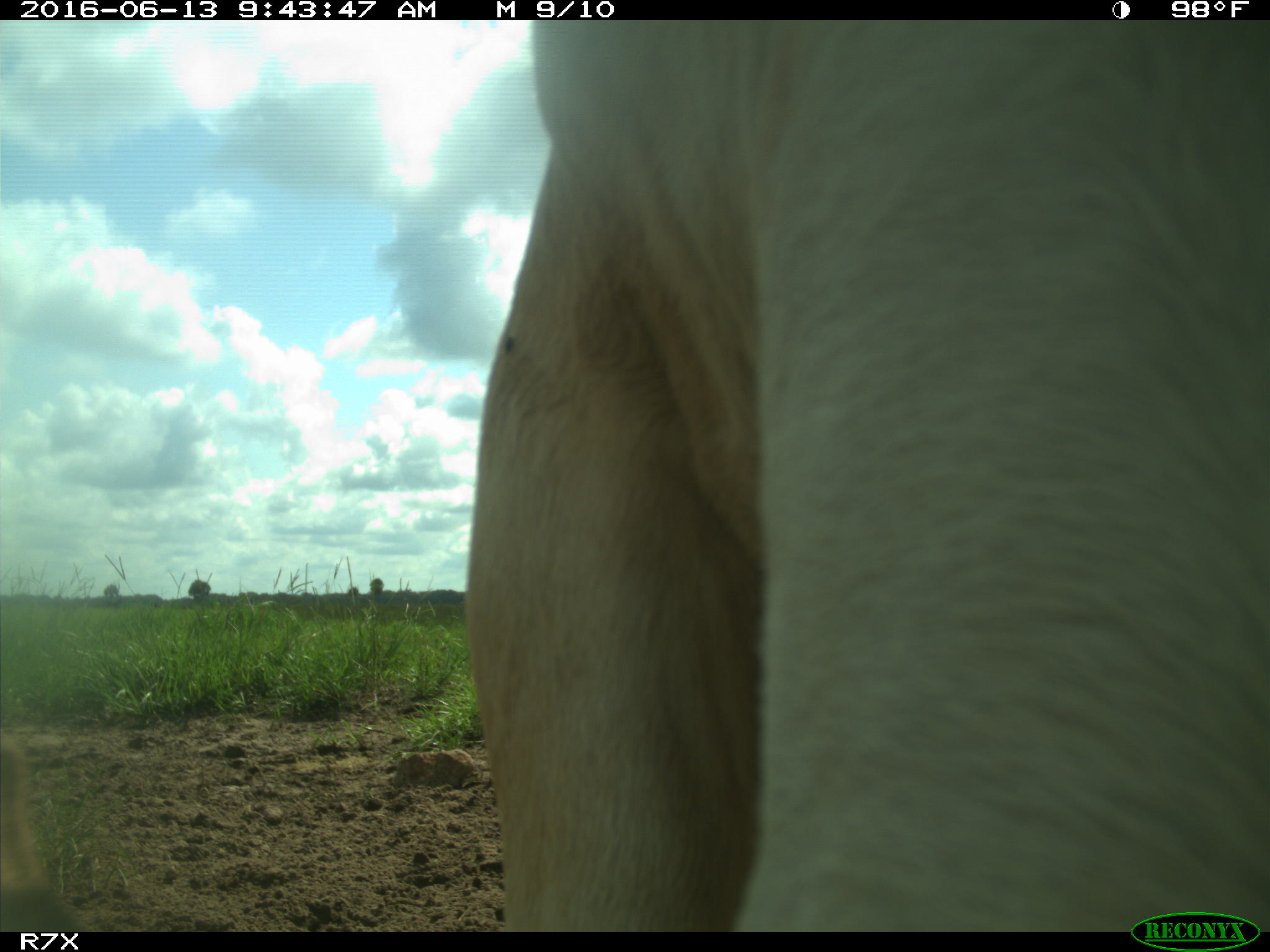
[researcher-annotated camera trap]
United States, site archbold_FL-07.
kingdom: Animalia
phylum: Chordata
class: Mammalia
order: Artiodactyla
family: Bovidae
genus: Bos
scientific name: Bos taurus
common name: domestic cow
Bos taurus (domestic cow).